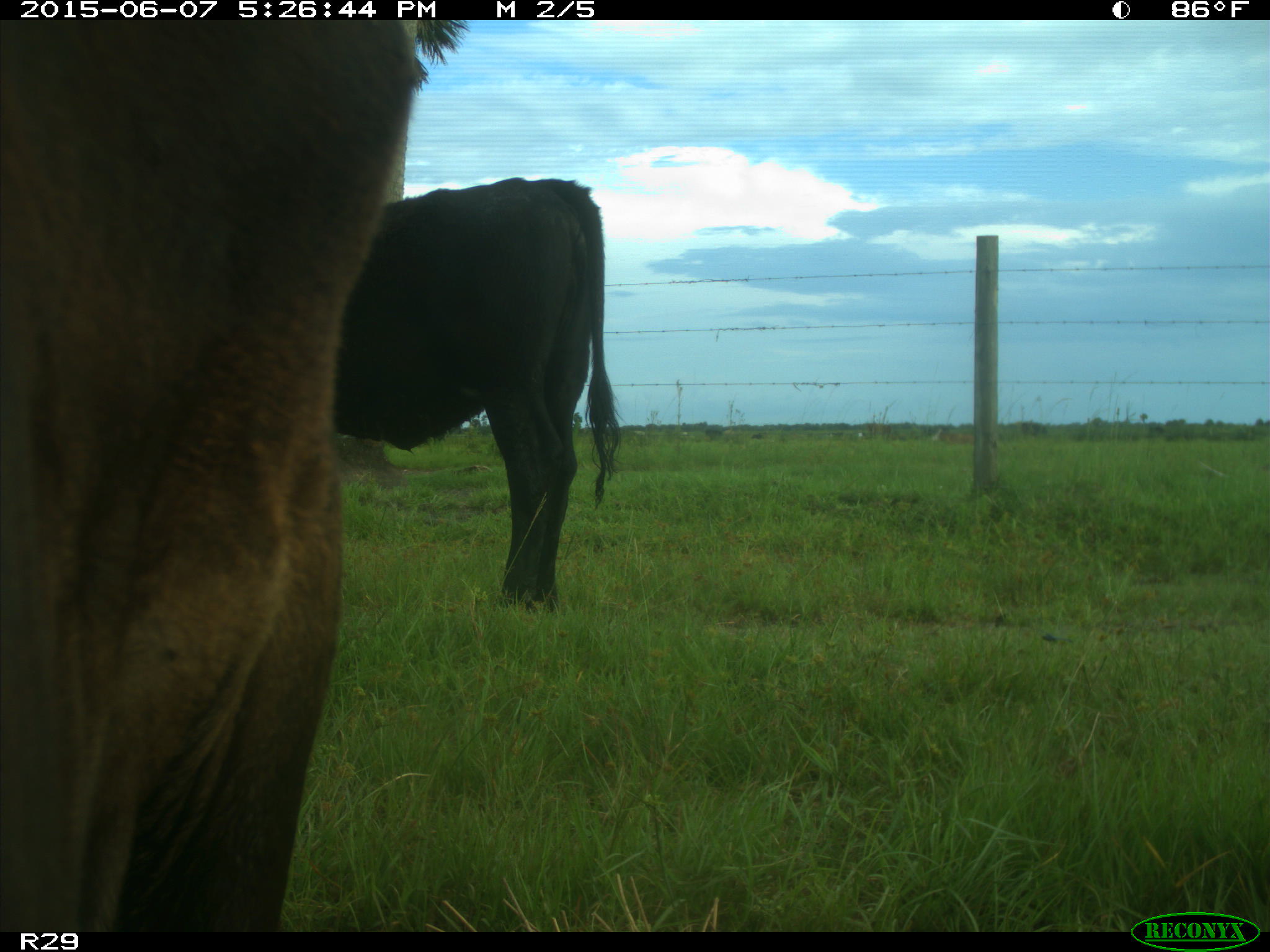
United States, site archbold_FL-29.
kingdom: Animalia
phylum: Chordata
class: Mammalia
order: Artiodactyla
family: Bovidae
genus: Bos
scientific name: Bos taurus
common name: domestic cow